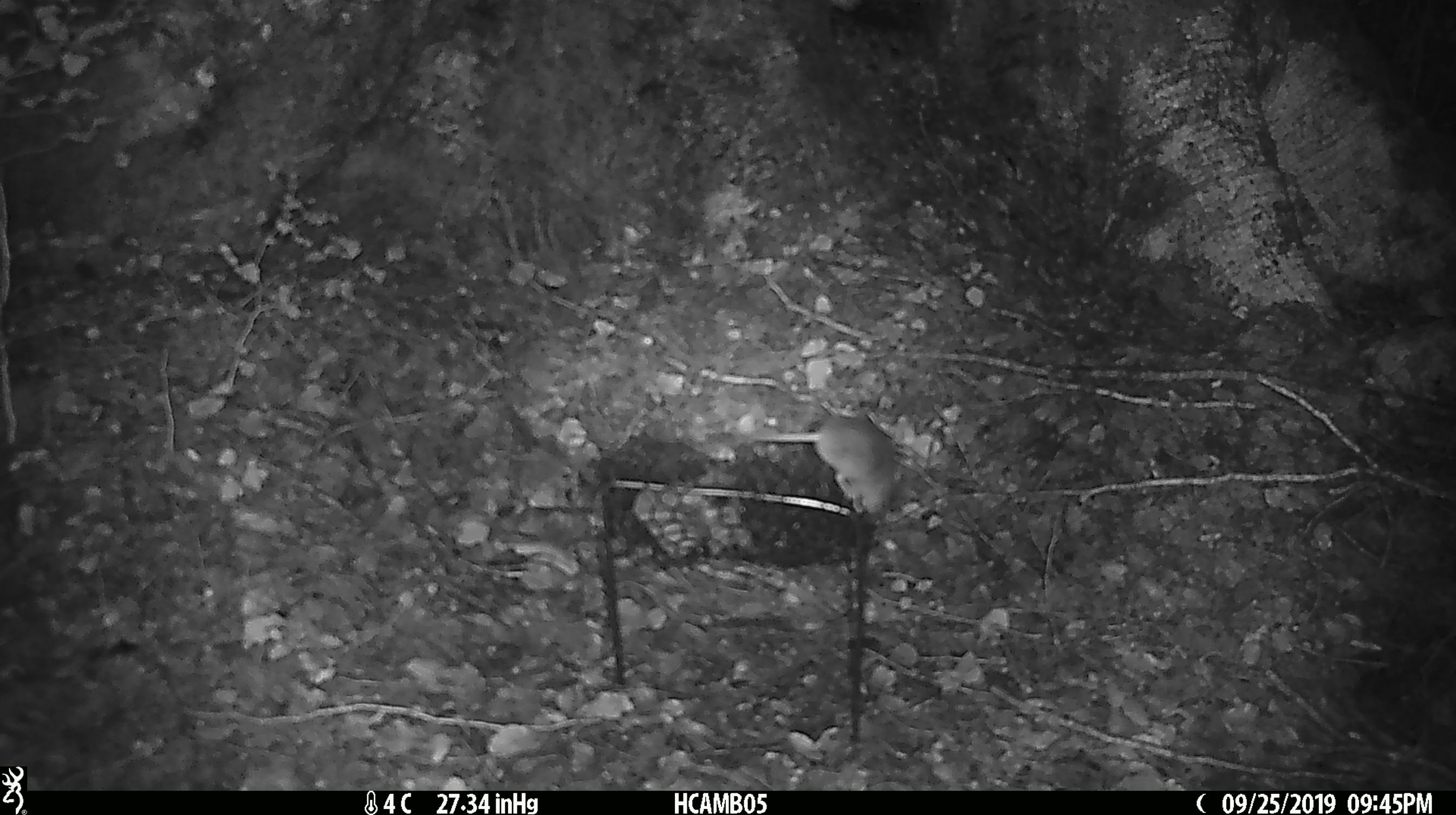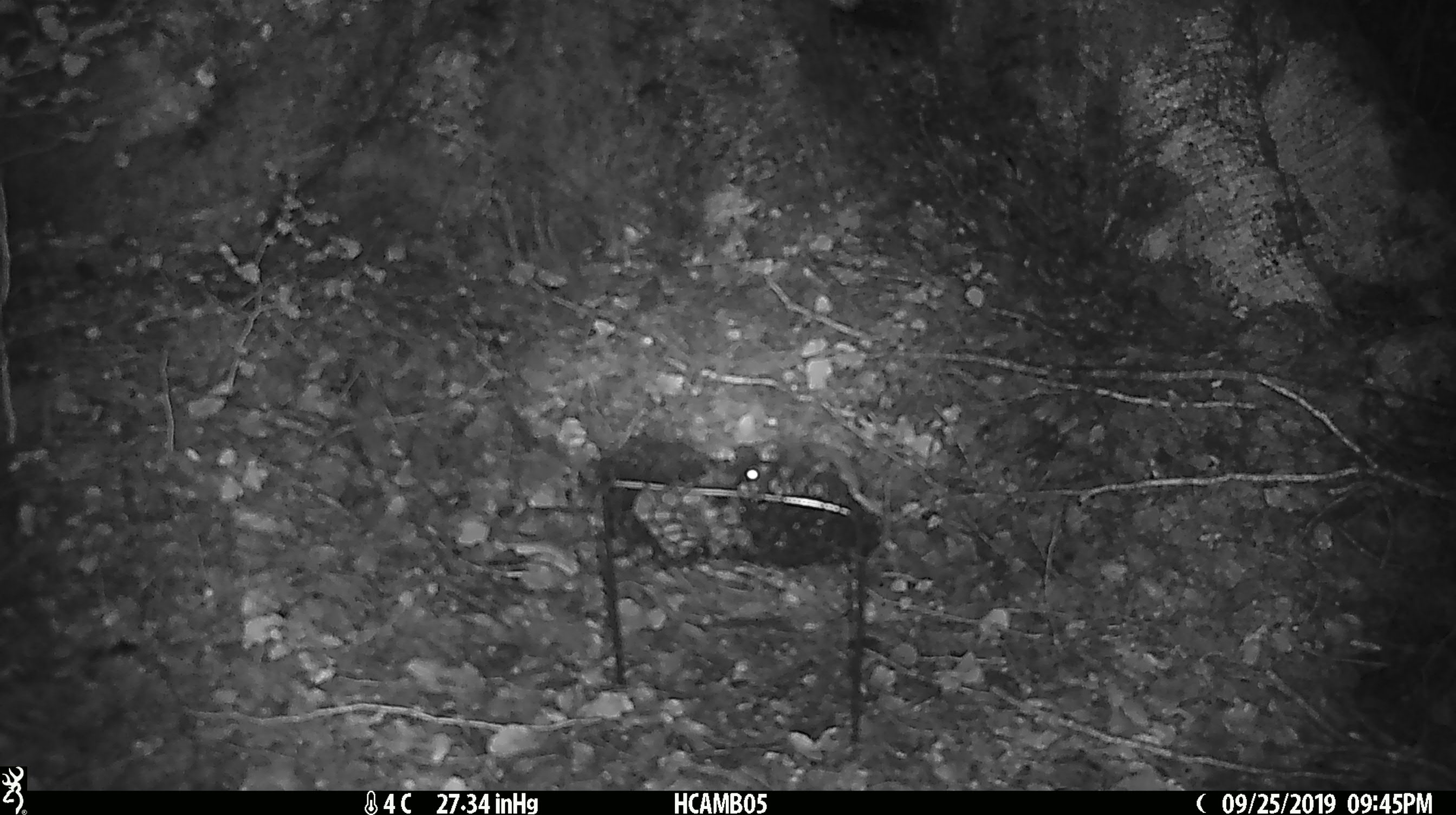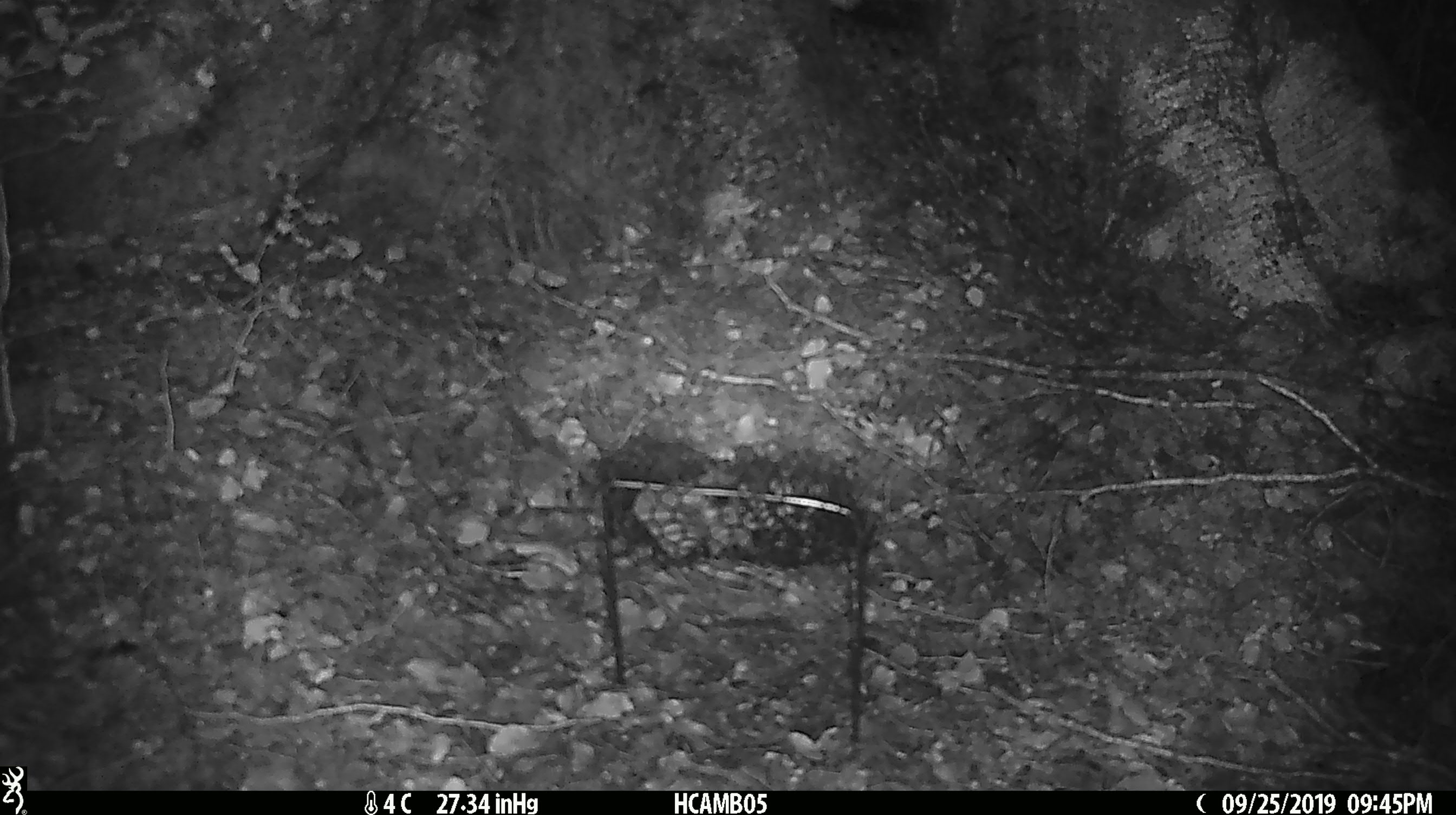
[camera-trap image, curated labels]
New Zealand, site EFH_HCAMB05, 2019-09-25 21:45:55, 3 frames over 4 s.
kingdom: Animalia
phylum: Chordata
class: Mammalia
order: Rodentia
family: Muridae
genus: Mus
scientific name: Mus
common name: mouse